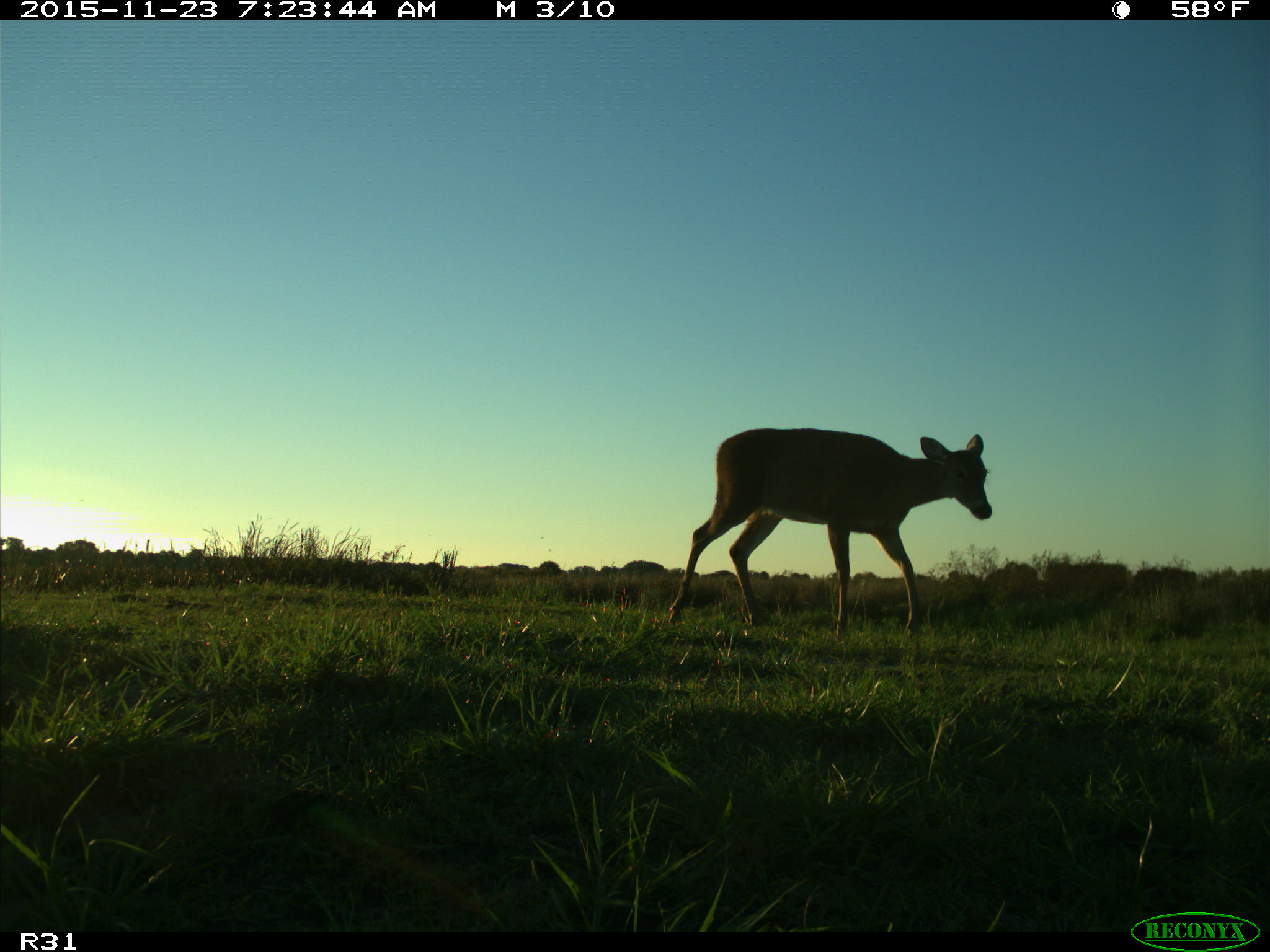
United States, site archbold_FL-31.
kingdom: Animalia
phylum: Chordata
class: Mammalia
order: Artiodactyla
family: Cervidae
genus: Odocoileus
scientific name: Odocoileus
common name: deer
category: unidentified deer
Unidentified deer (deer) (Odocoileus).